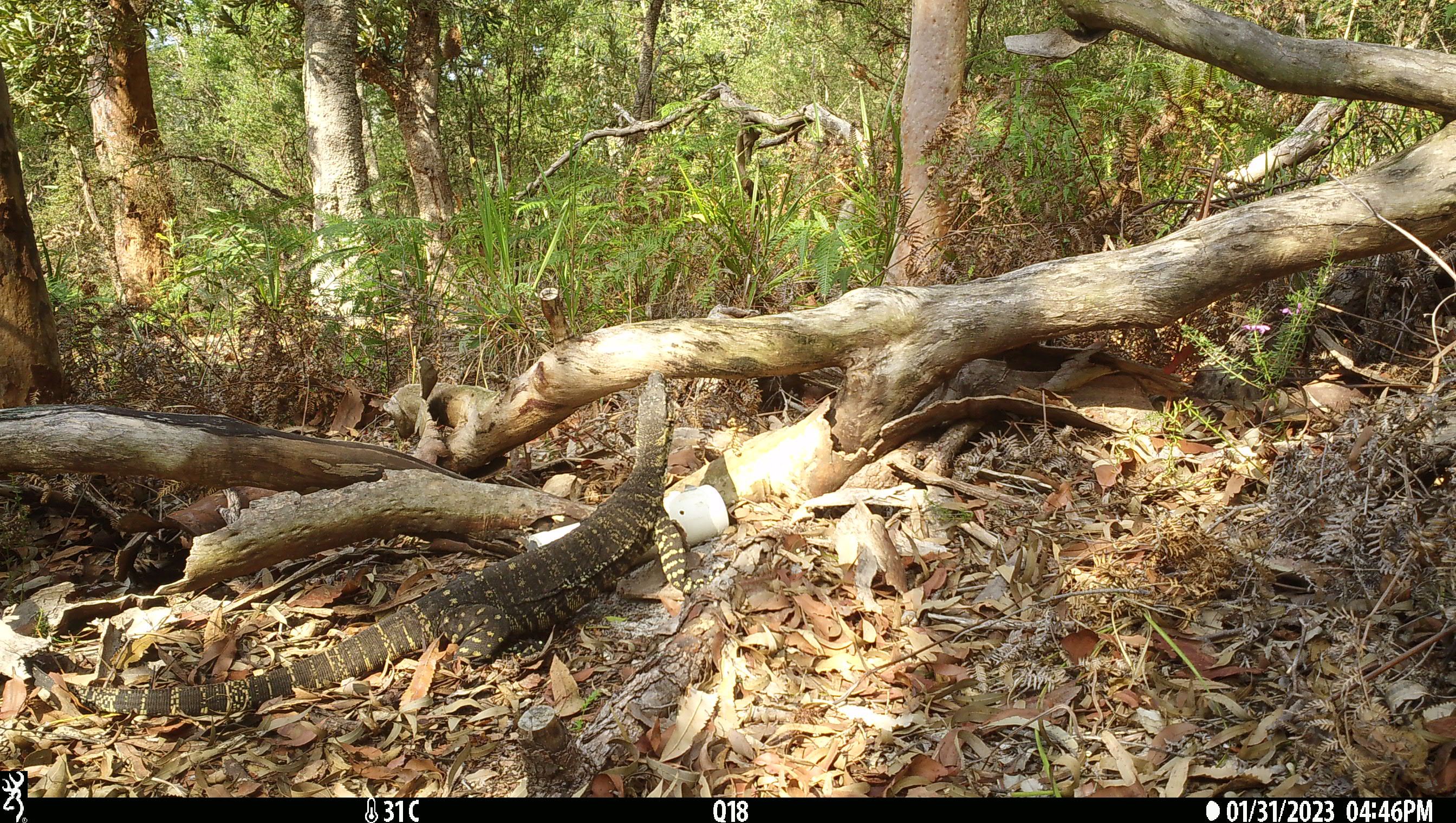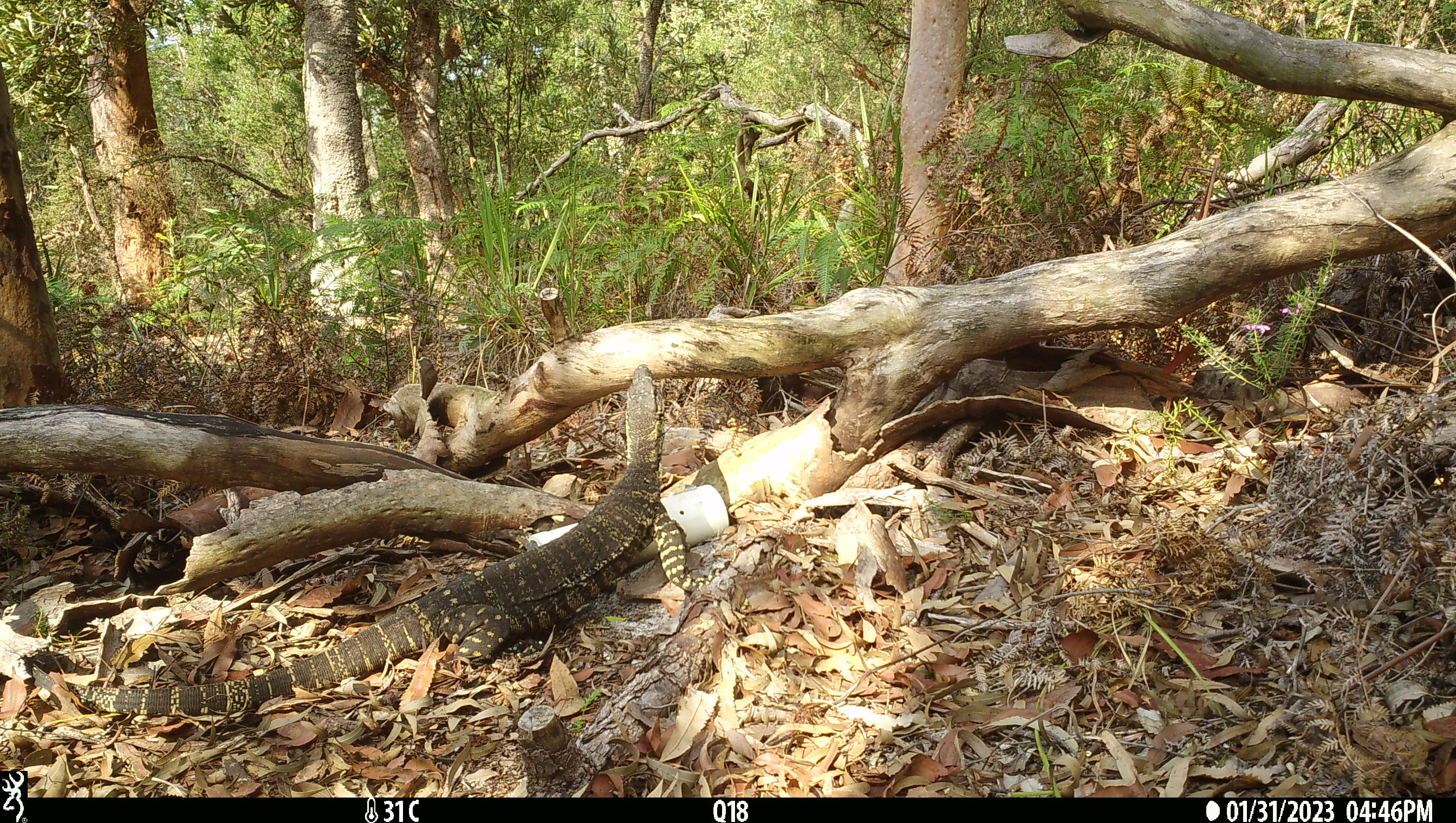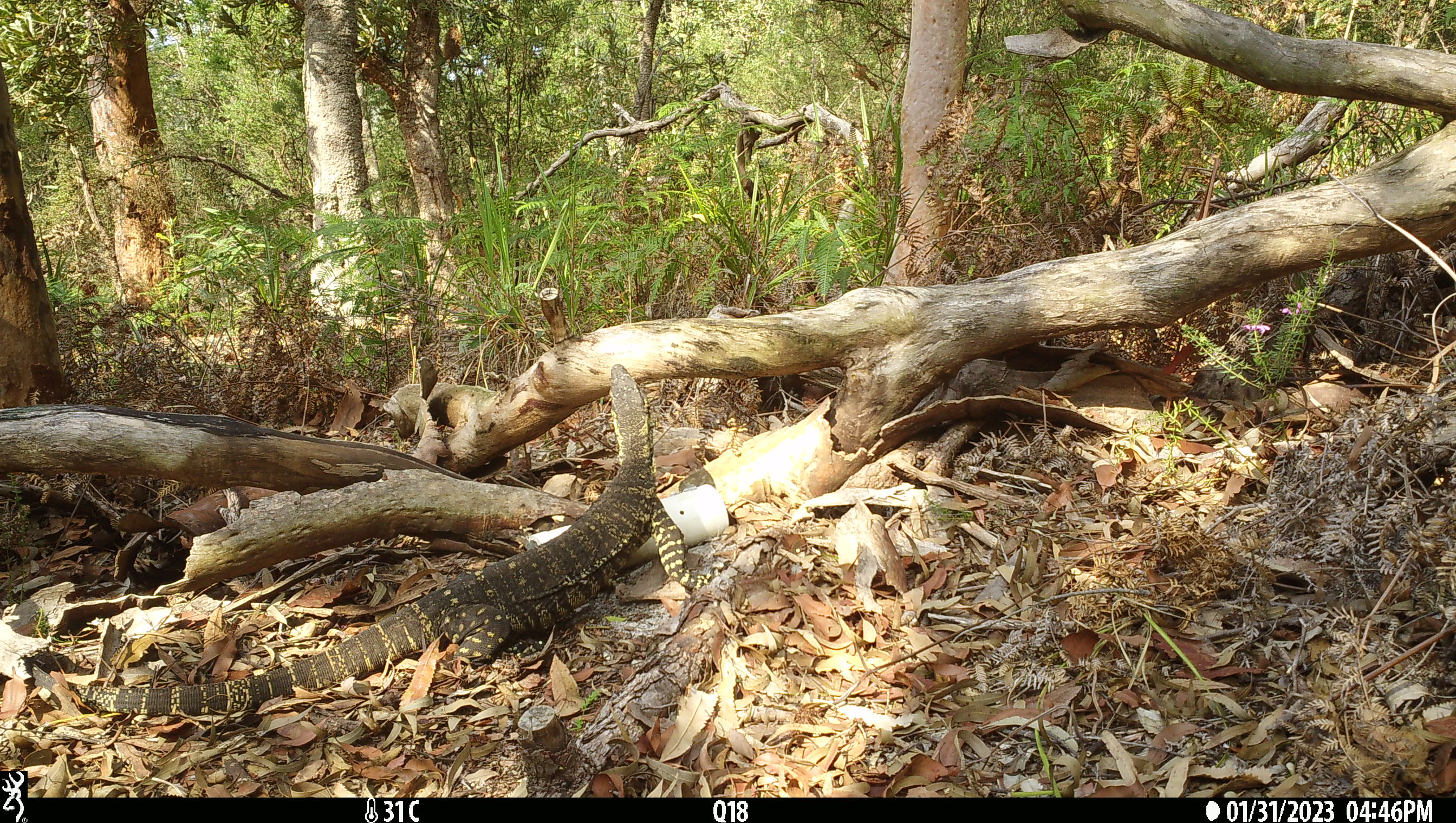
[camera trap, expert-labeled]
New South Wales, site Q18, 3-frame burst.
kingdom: Animalia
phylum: Chordata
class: Reptilia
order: Squamata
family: Varanidae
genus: Varanus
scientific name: Varanus varius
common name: lace monitor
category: goanna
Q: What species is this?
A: Goanna (lace monitor) (Varanus varius).